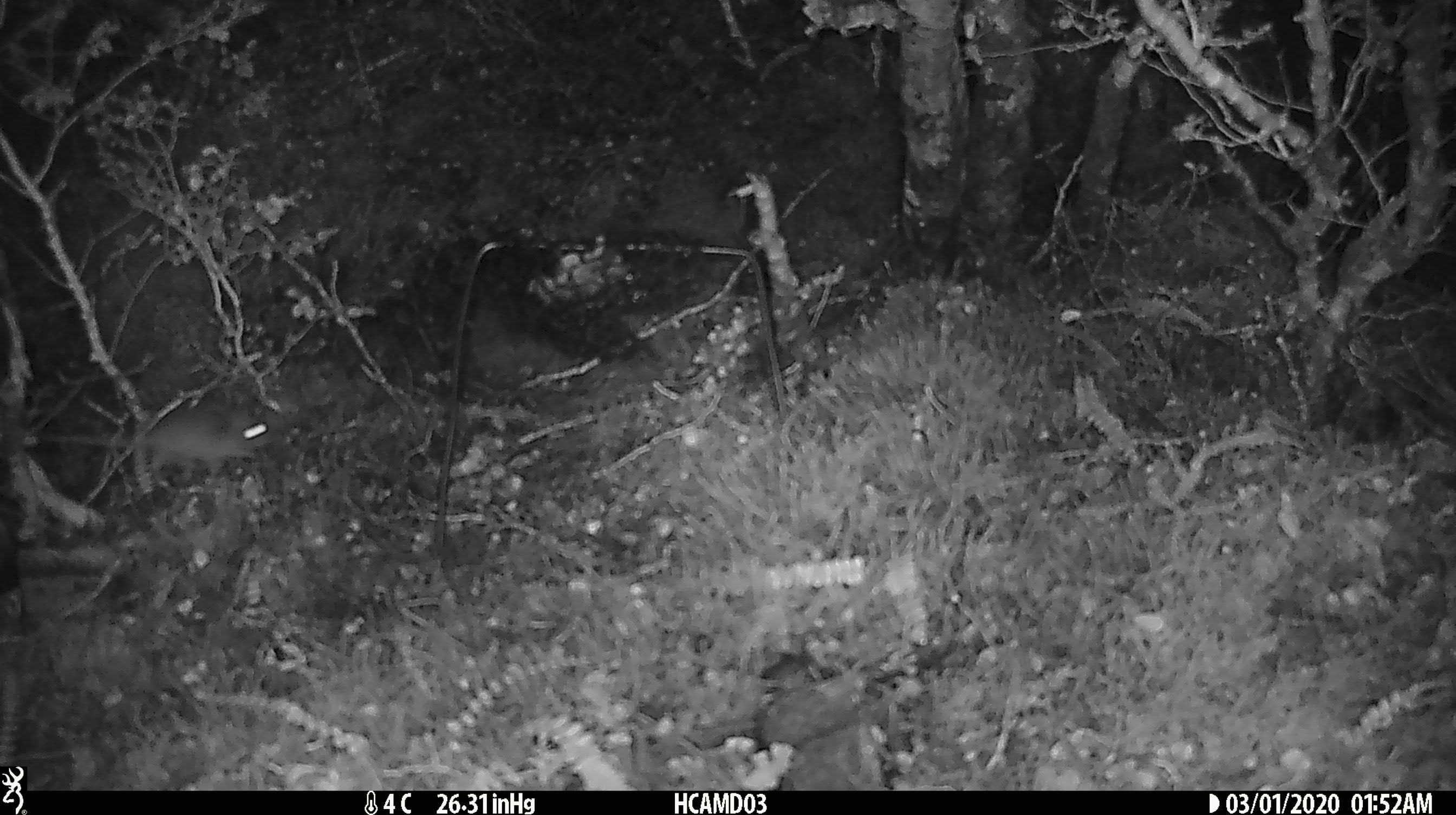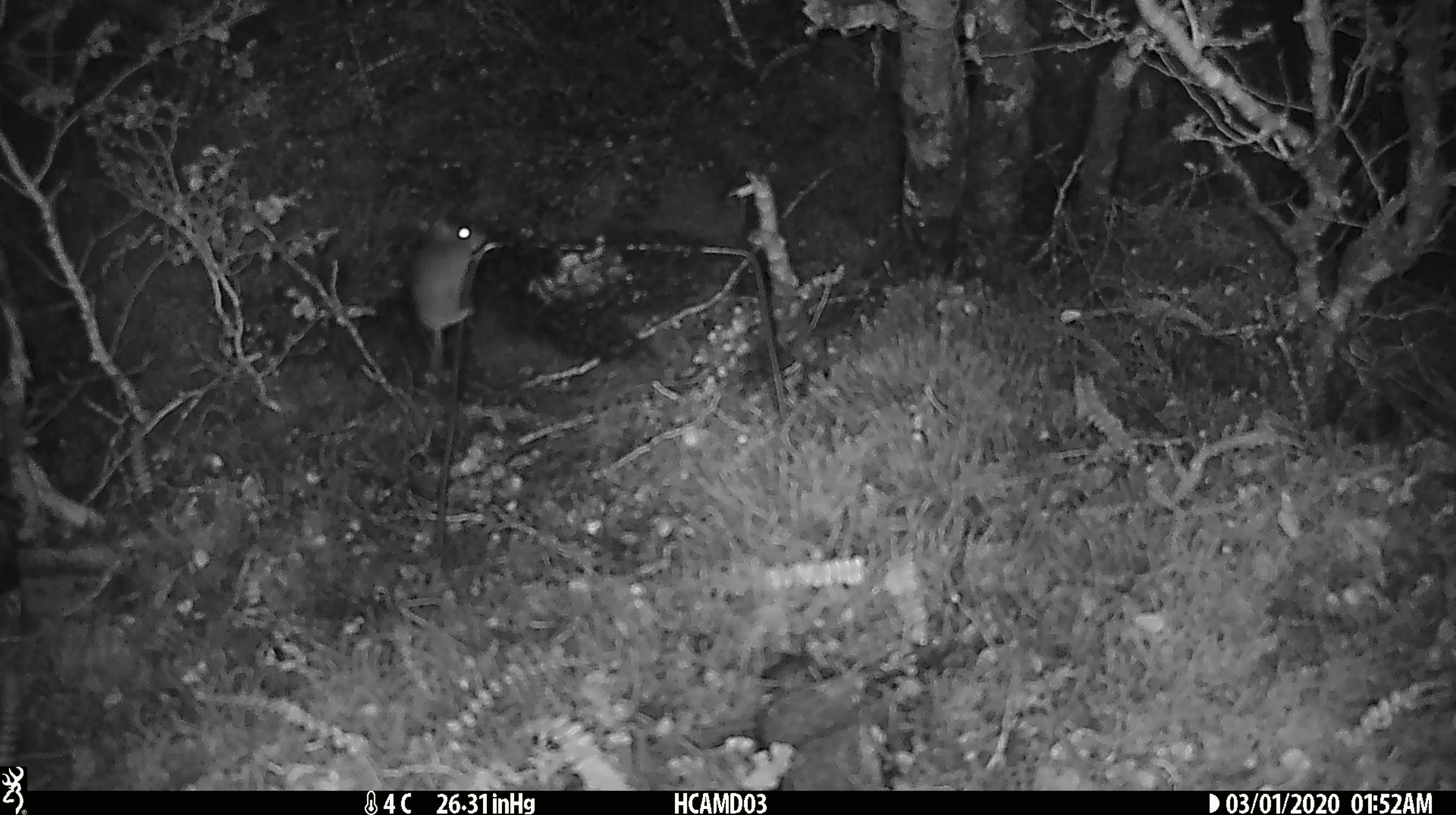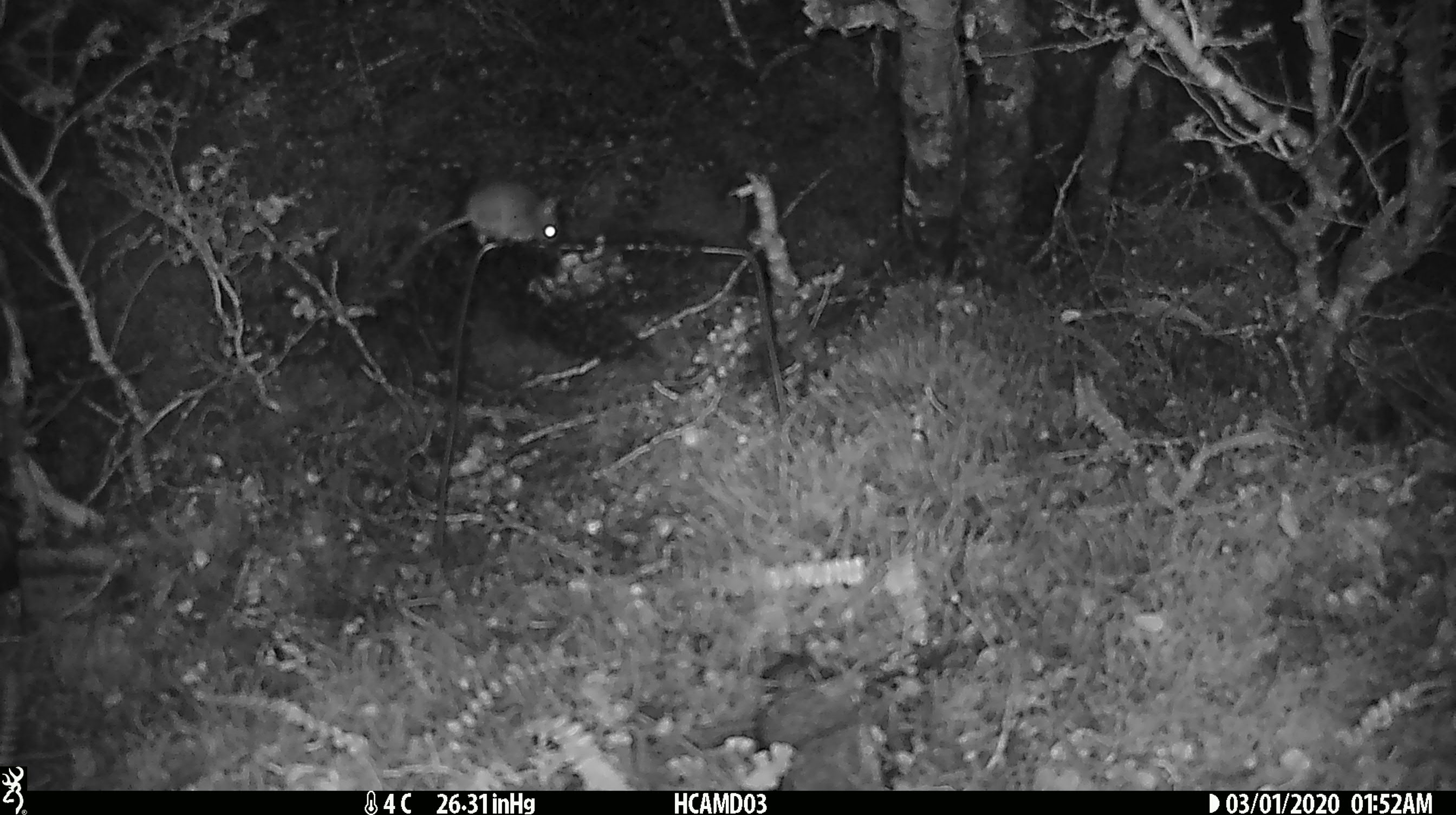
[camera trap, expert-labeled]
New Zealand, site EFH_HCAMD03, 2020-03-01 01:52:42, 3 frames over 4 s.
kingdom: Animalia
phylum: Chordata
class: Mammalia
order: Rodentia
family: Muridae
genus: Mus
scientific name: Mus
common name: mouse